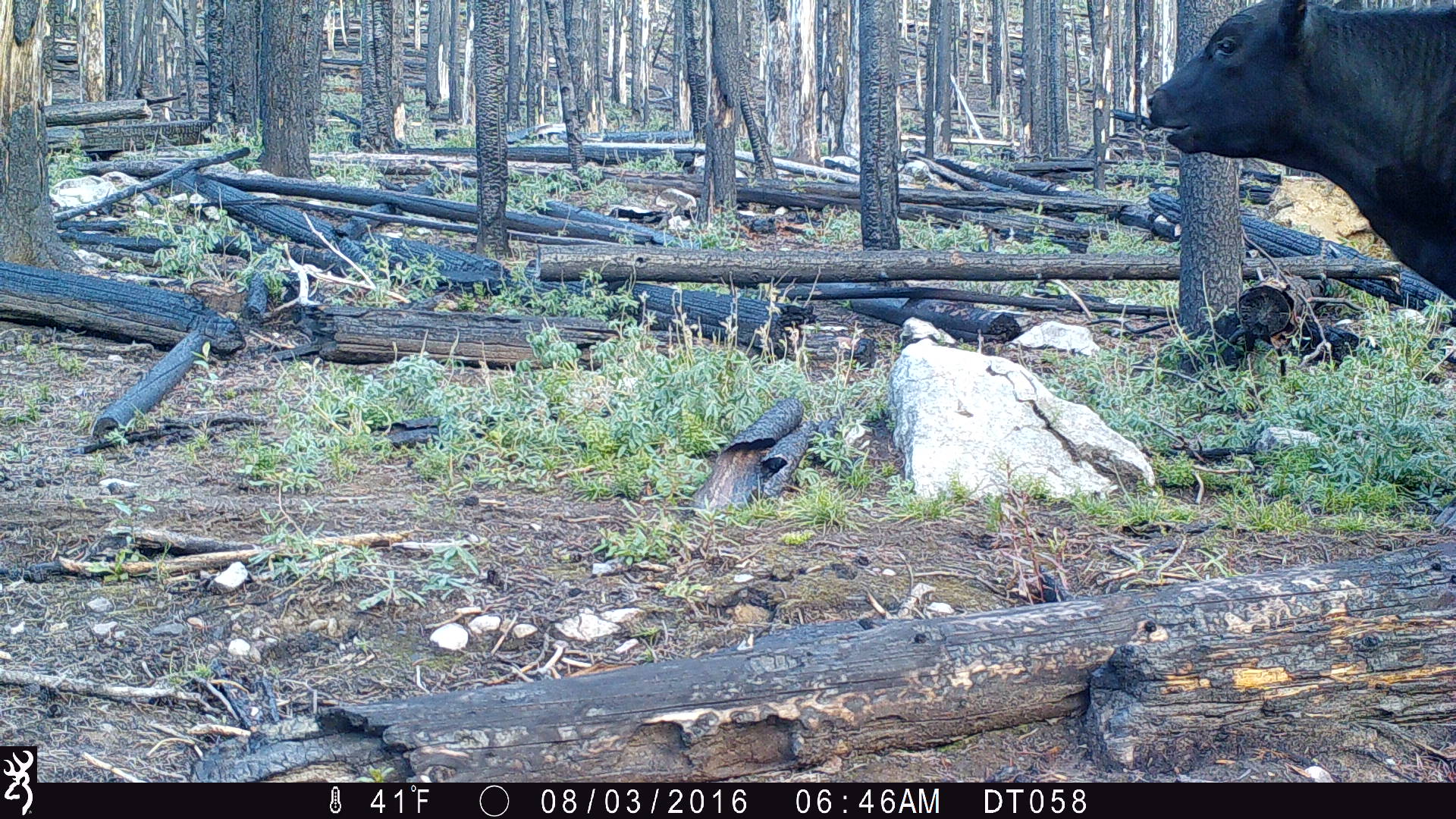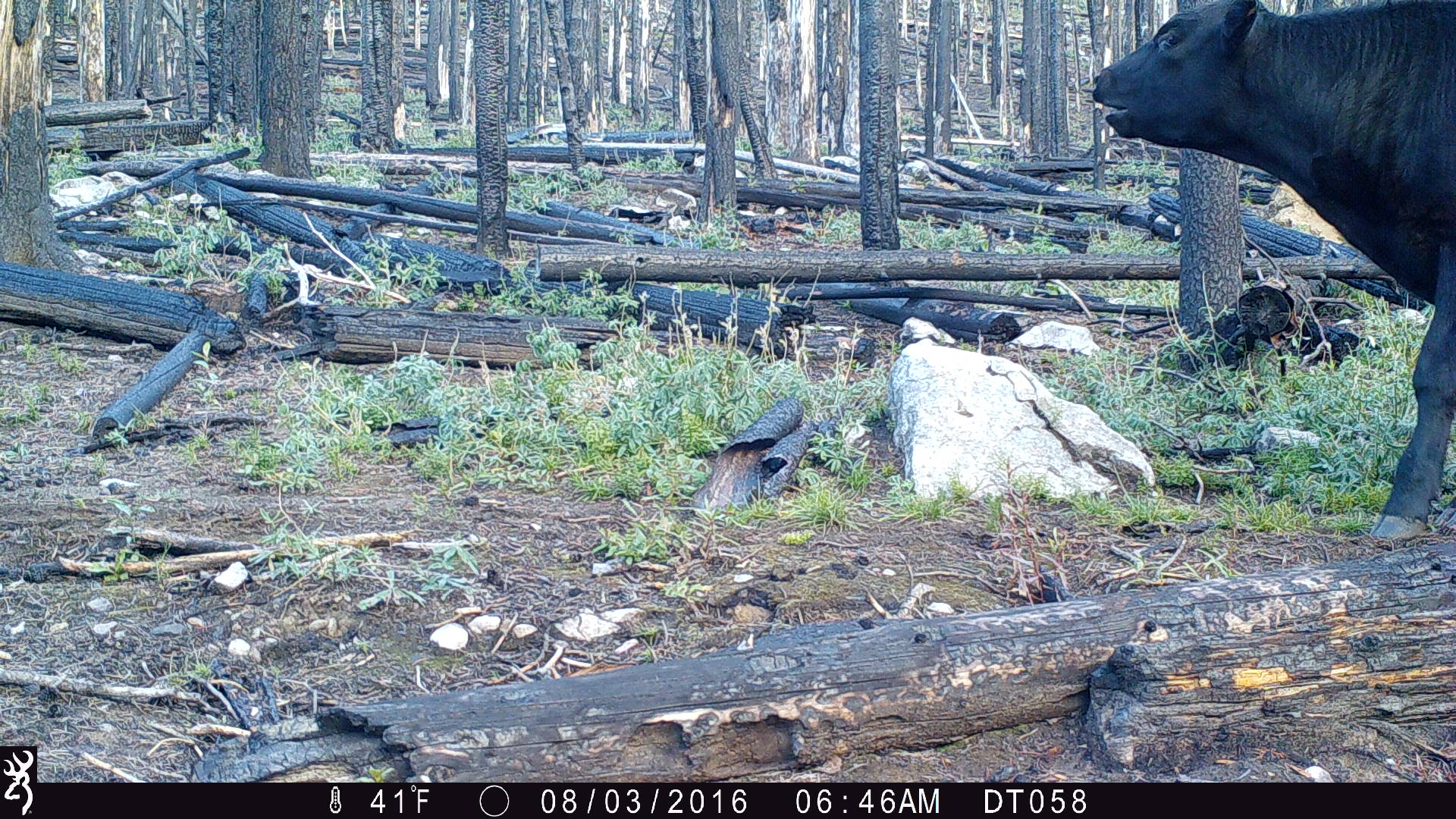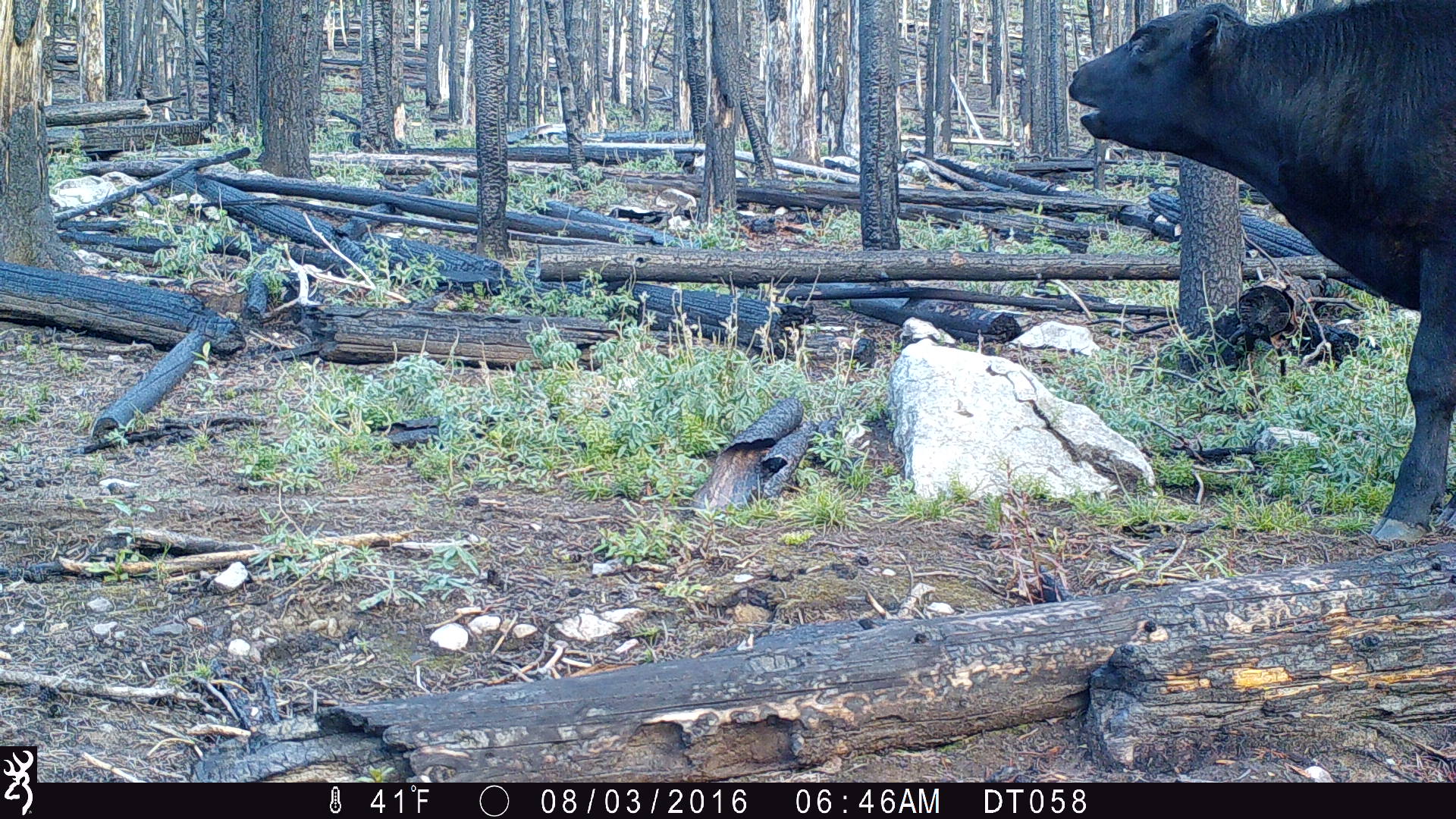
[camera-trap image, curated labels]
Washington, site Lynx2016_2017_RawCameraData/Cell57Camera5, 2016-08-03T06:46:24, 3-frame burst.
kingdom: Animalia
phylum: Chordata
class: Mammalia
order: Artiodactyla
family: Bovidae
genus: Bos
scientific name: Bos taurus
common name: domestic cattle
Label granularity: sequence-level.